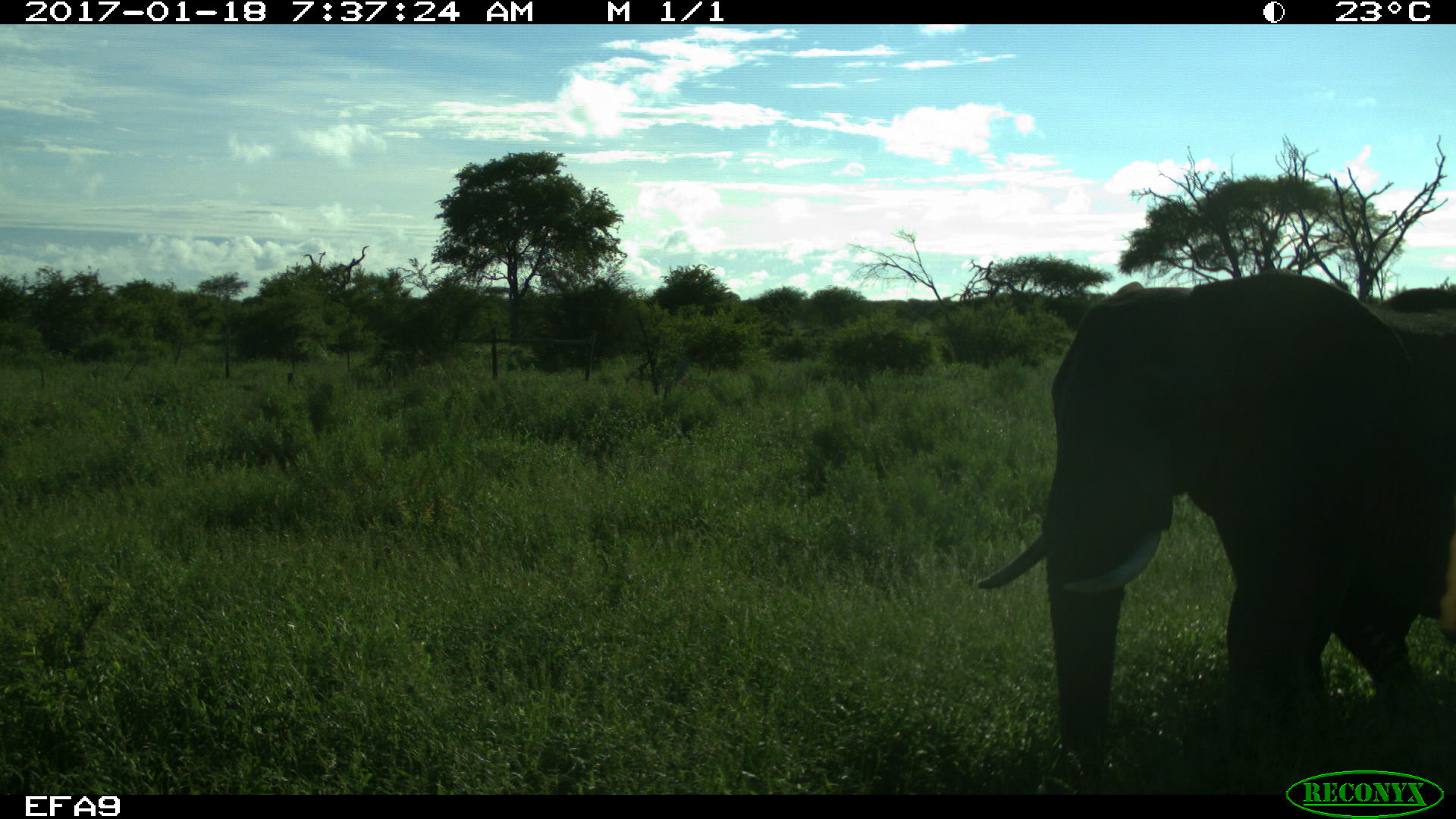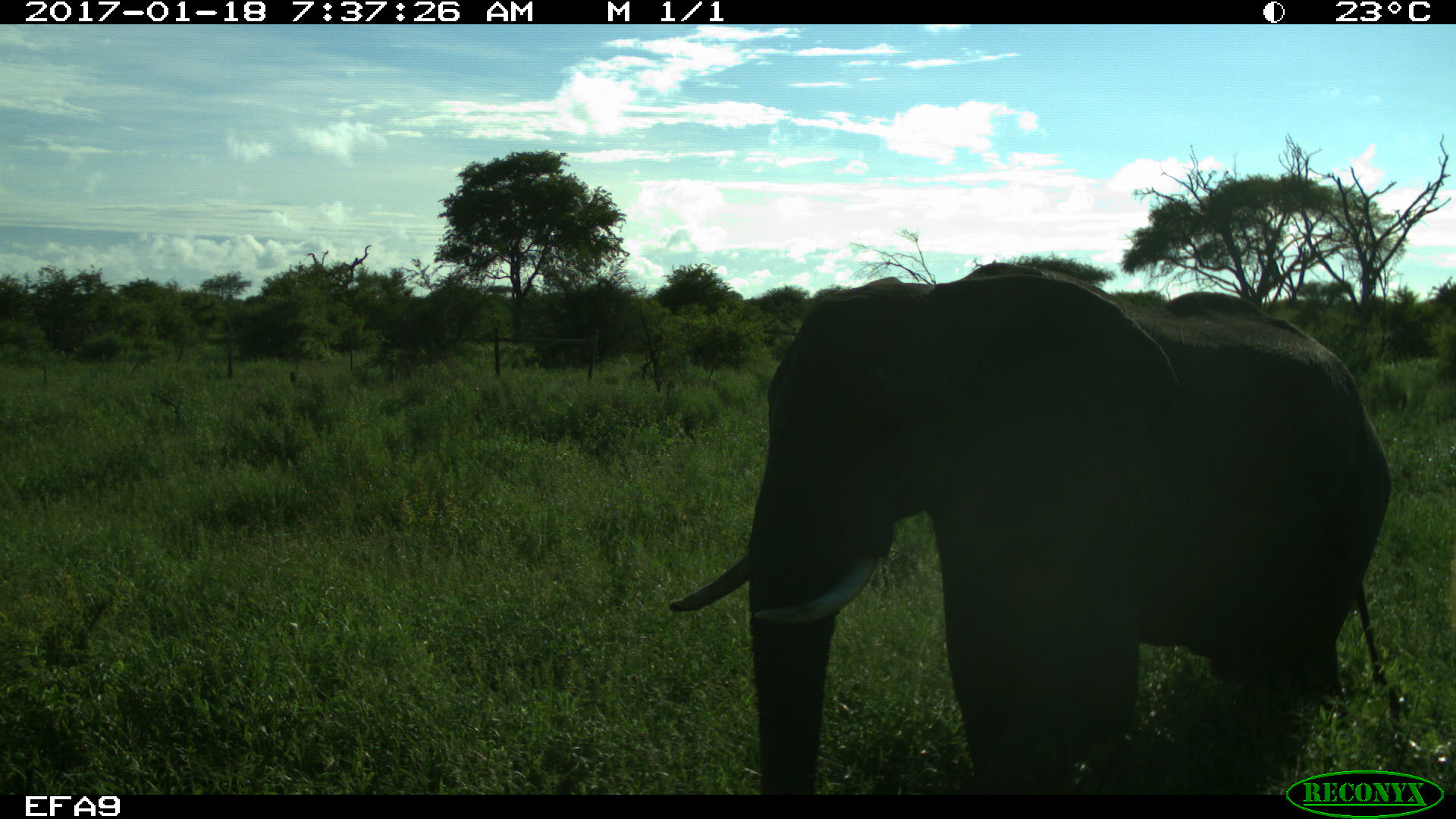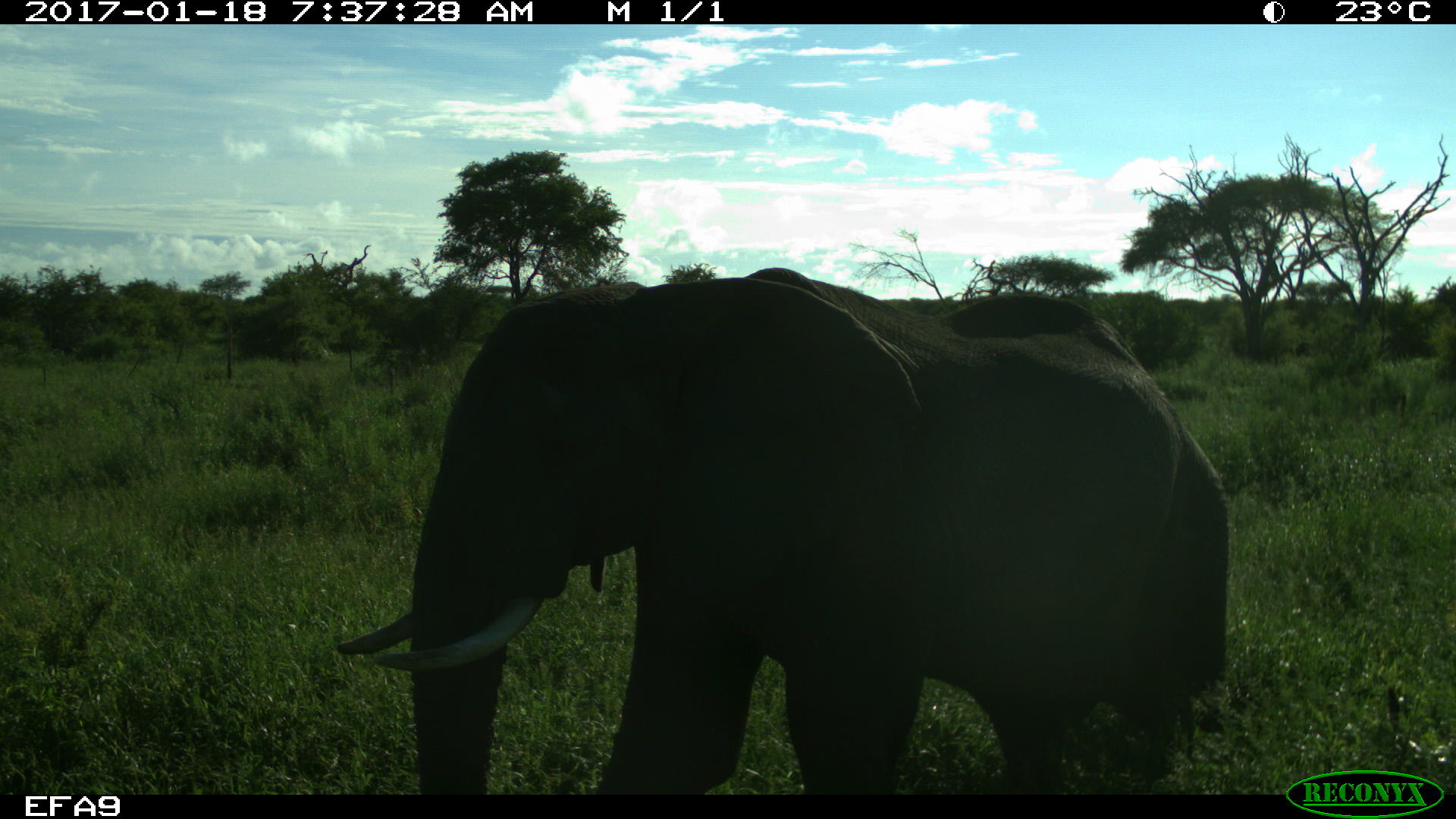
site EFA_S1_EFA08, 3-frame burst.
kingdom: Animalia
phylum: Chordata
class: Mammalia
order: Proboscidea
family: Elephantidae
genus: Loxodonta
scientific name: Loxodonta africana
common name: african bush elephant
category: elephant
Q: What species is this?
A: Elephant (african bush elephant) (Loxodonta africana).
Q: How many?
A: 1.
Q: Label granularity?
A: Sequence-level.